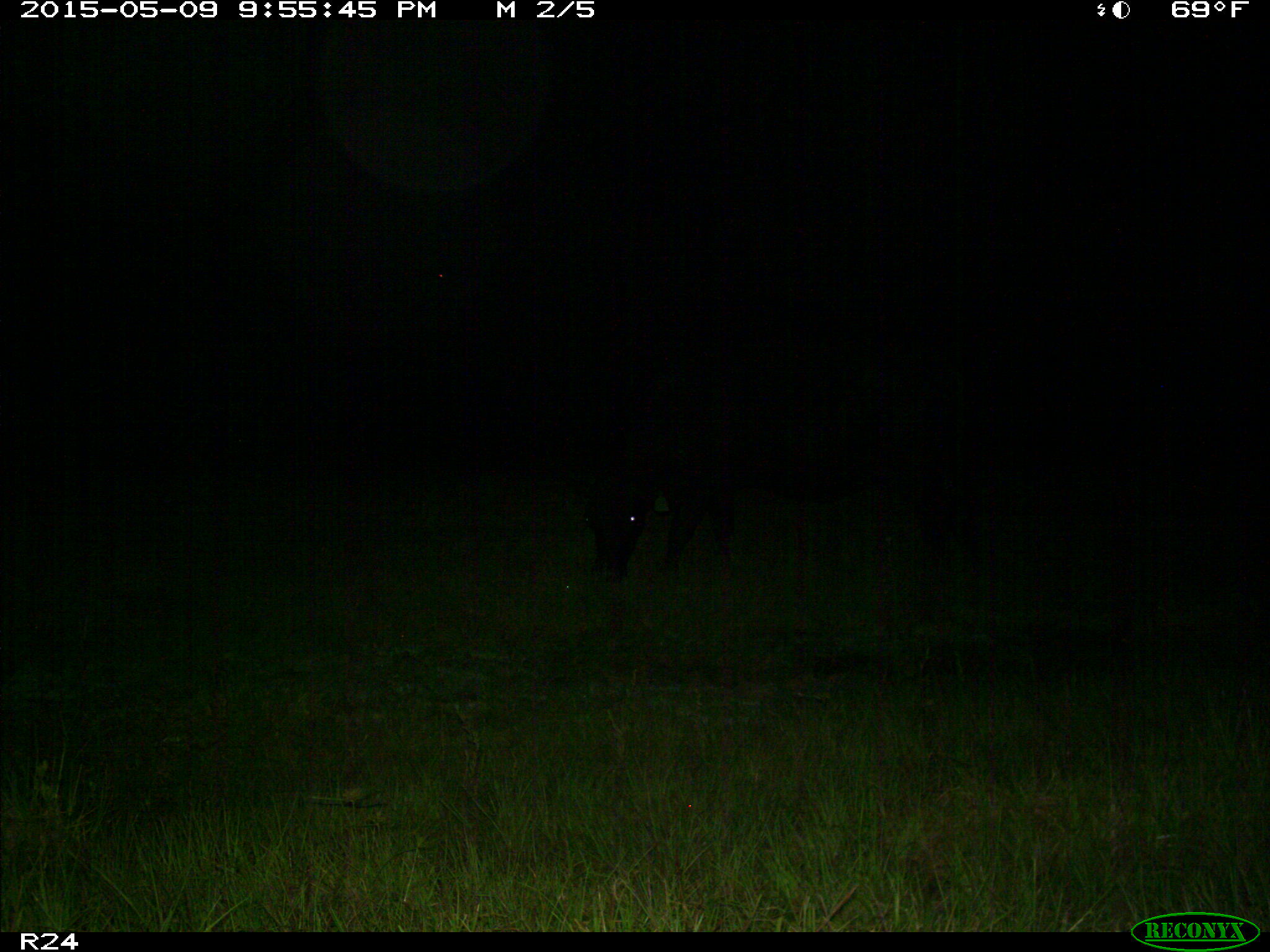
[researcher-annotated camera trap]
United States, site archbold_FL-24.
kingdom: Animalia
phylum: Chordata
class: Mammalia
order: Artiodactyla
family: Bovidae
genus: Bos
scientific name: Bos taurus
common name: domestic cow